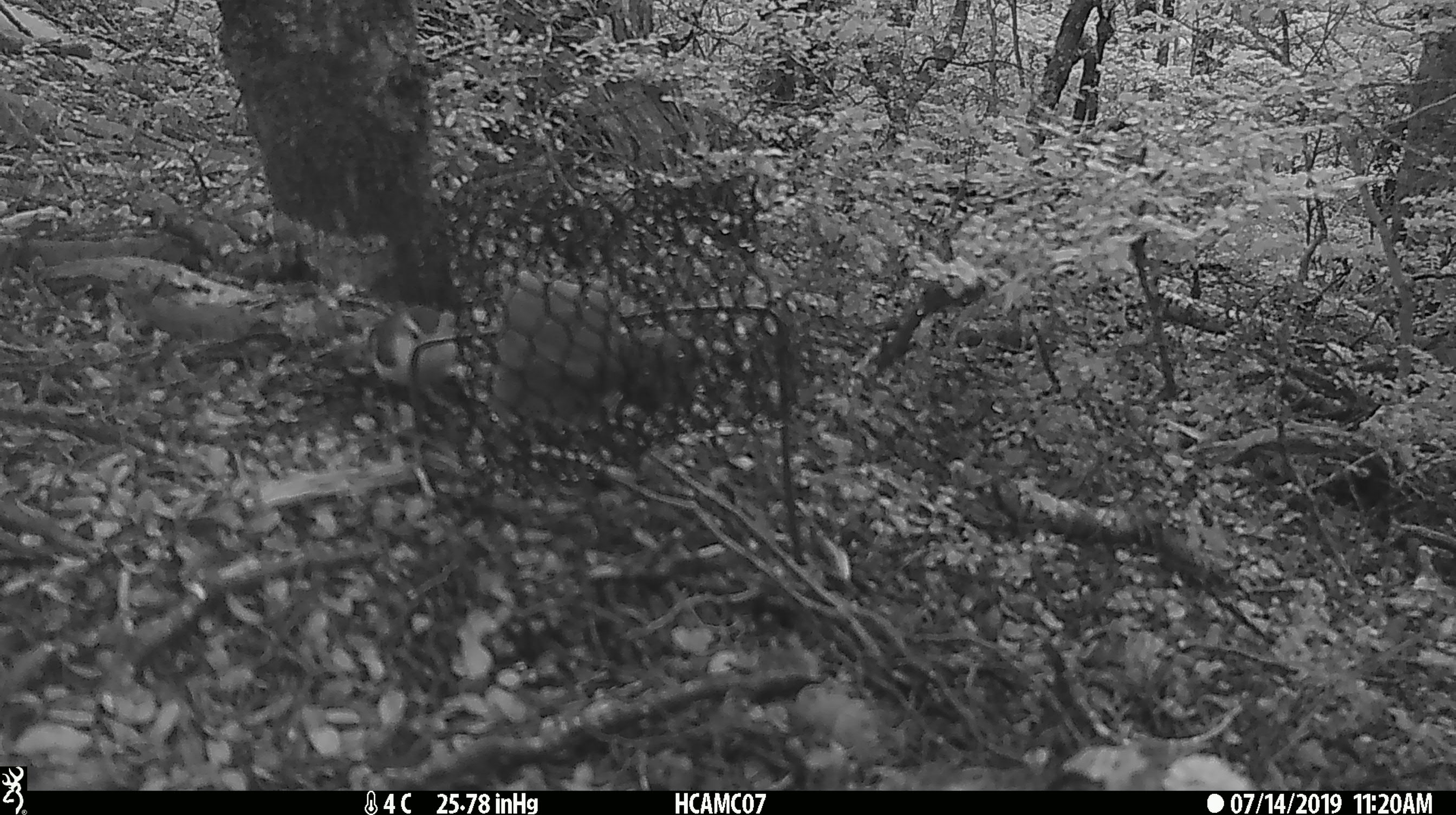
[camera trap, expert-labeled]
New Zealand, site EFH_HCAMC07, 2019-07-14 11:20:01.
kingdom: Animalia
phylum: Chordata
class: Aves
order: Passeriformes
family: Acanthisittidae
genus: Acanthisitta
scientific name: Acanthisitta chloris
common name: rifleman